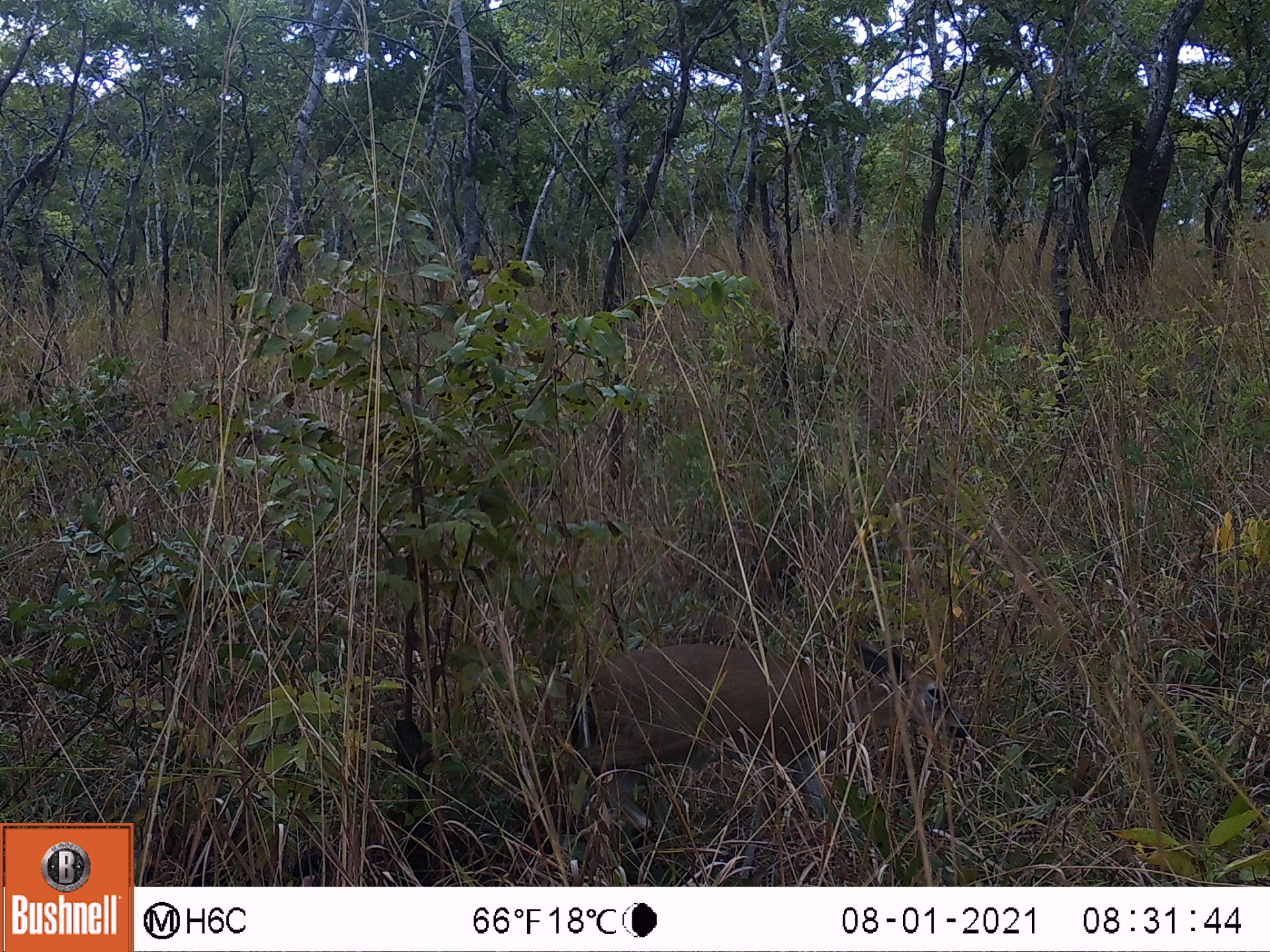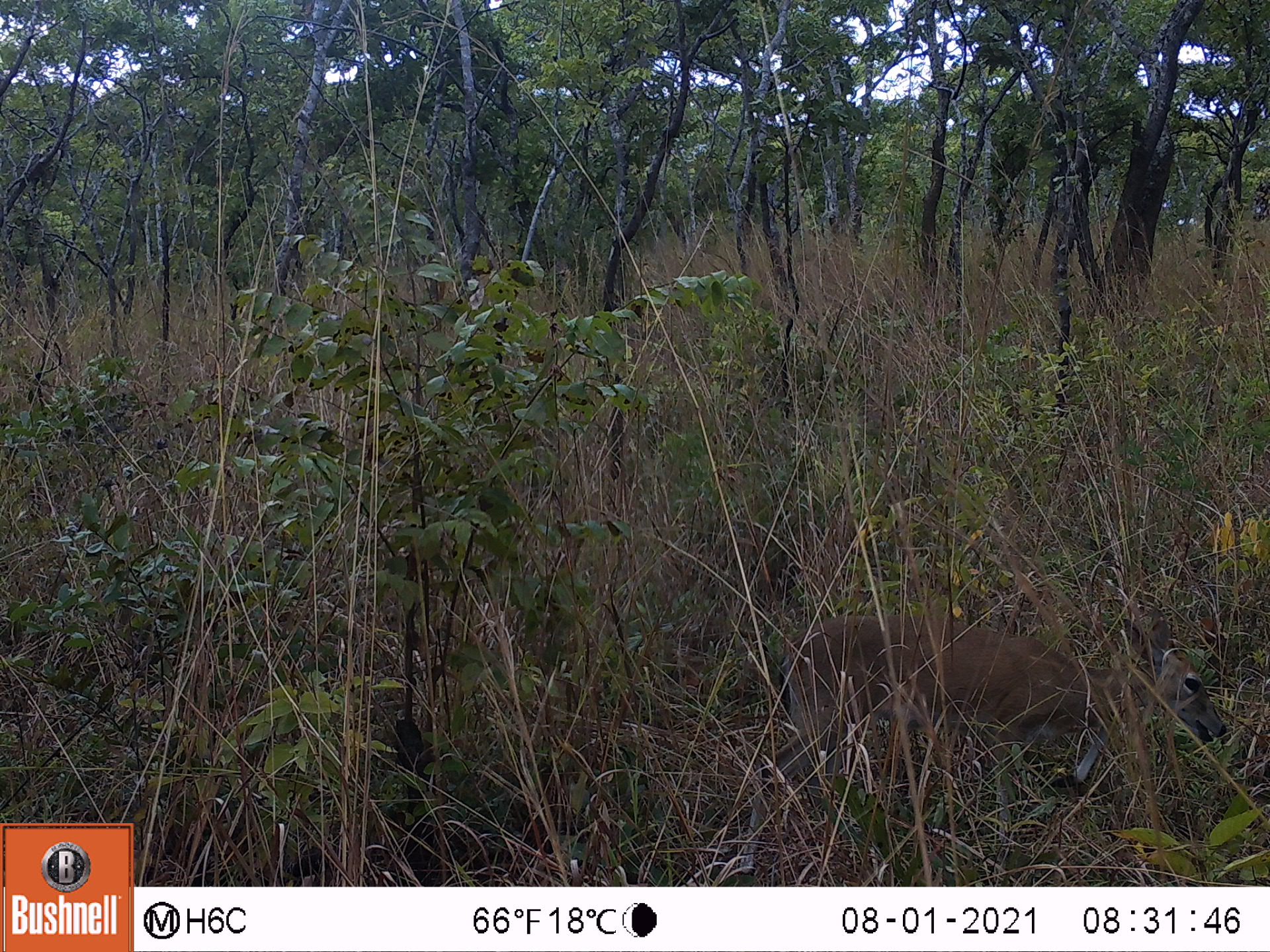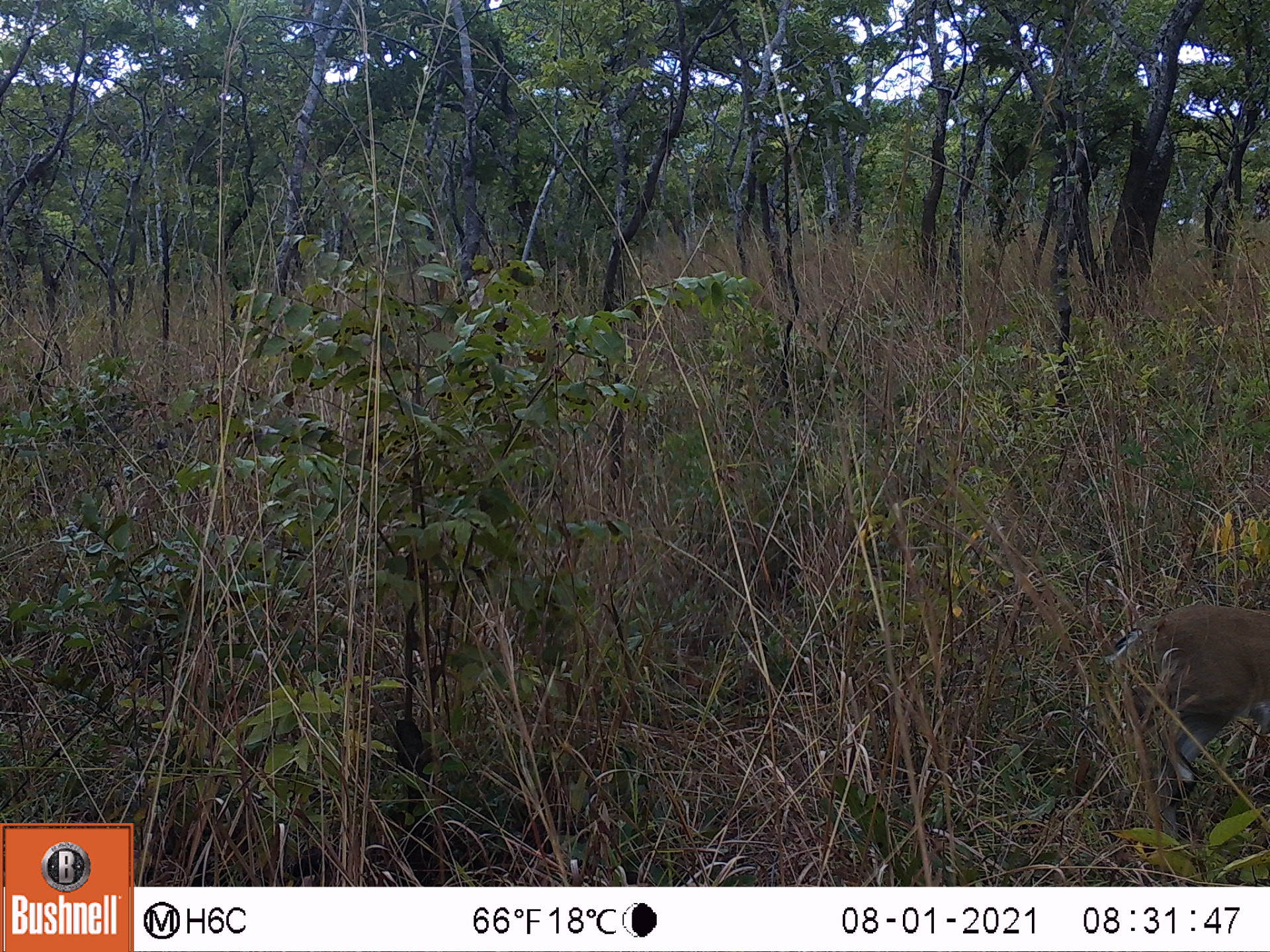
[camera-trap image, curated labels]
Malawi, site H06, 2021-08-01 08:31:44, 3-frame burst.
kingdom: Animalia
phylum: Chordata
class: Mammalia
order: Artiodactyla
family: Bovidae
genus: Sylvicapra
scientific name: Sylvicapra grimmia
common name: common duiker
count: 1